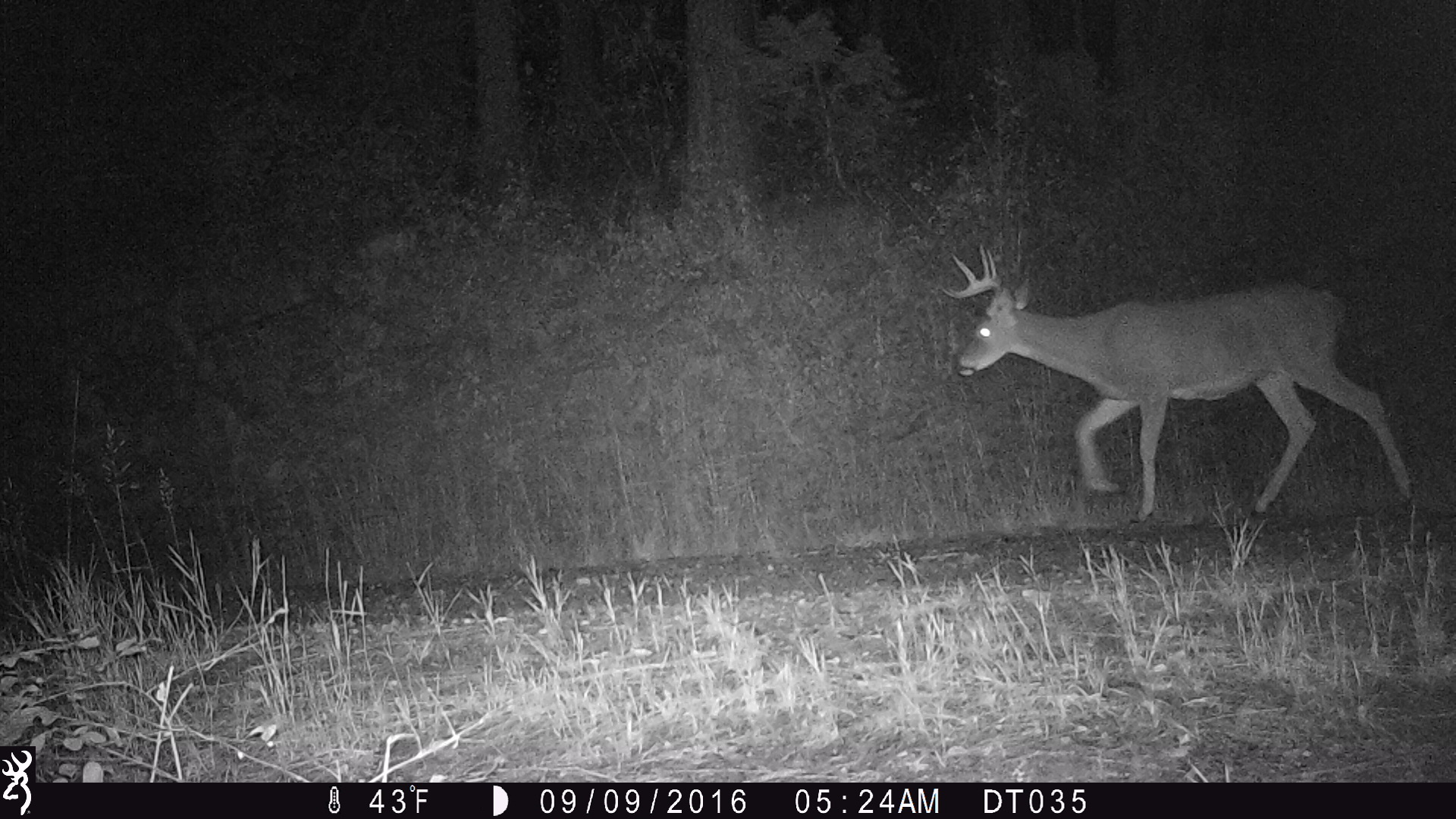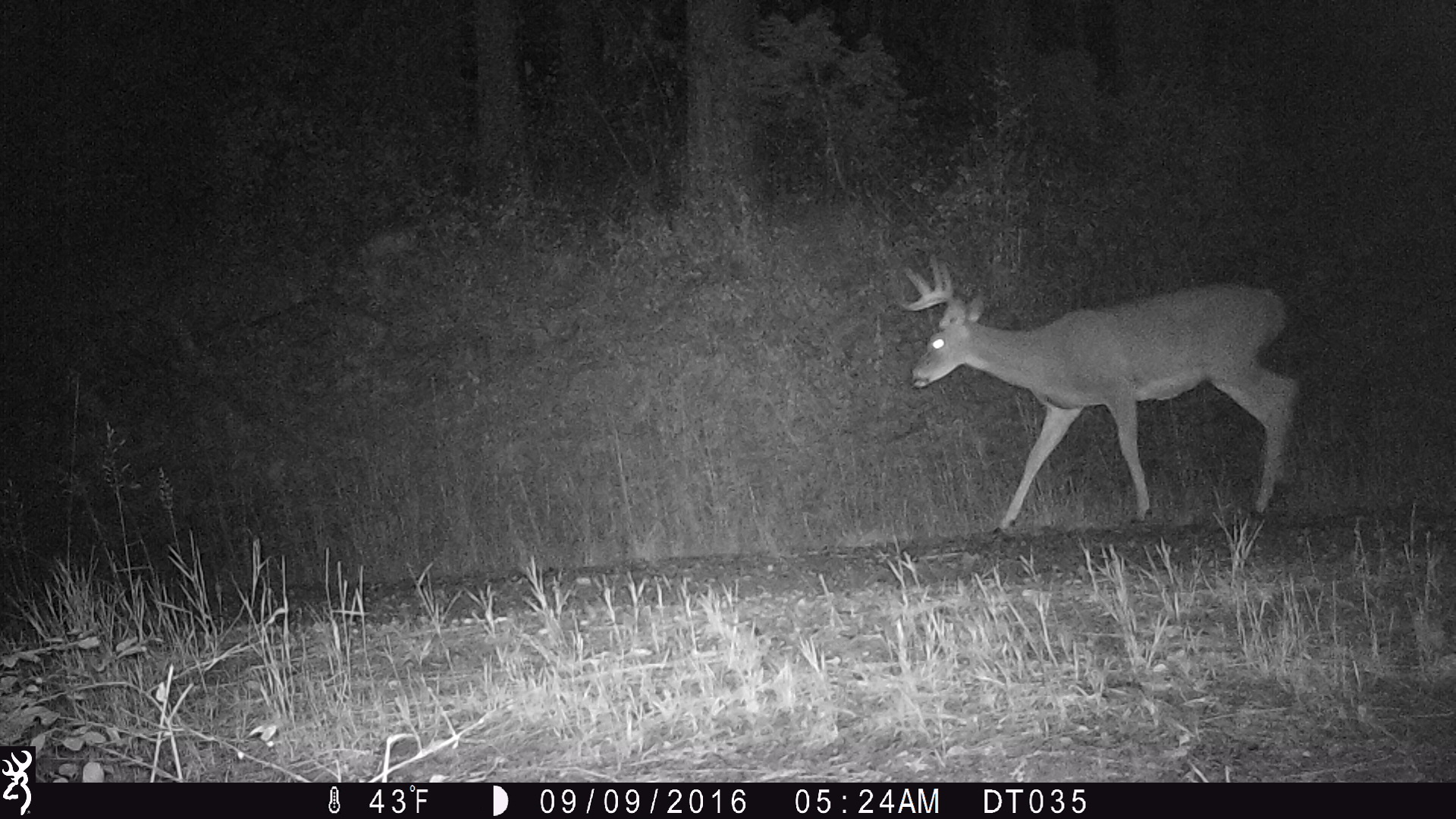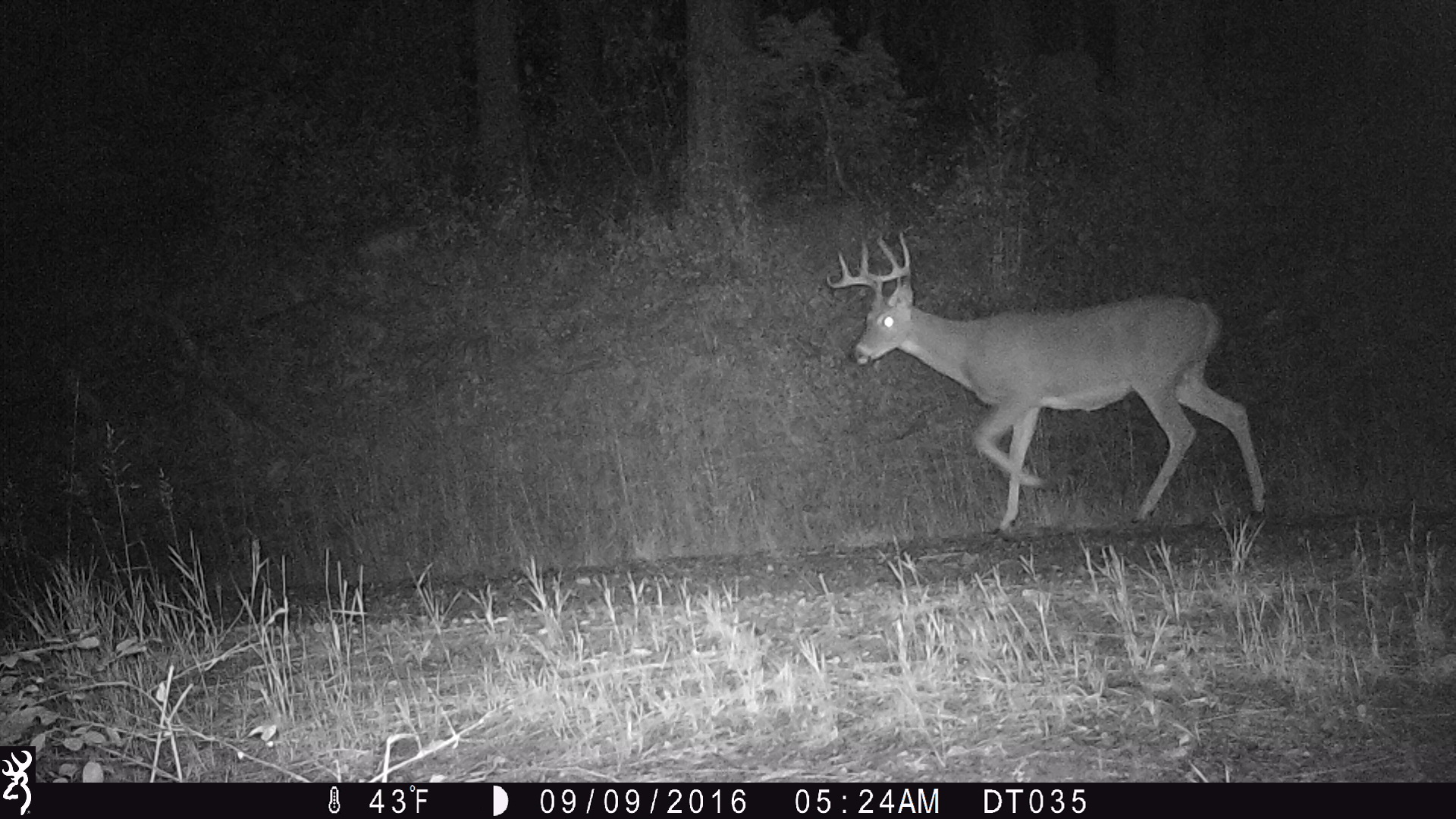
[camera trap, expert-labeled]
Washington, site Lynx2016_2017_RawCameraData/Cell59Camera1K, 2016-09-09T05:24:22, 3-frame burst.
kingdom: Animalia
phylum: Chordata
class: Mammalia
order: Artiodactyla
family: Cervidae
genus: Odocoileus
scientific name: Odocoileus virginianus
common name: white-tailed deer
Odocoileus virginianus (white-tailed deer). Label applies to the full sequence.